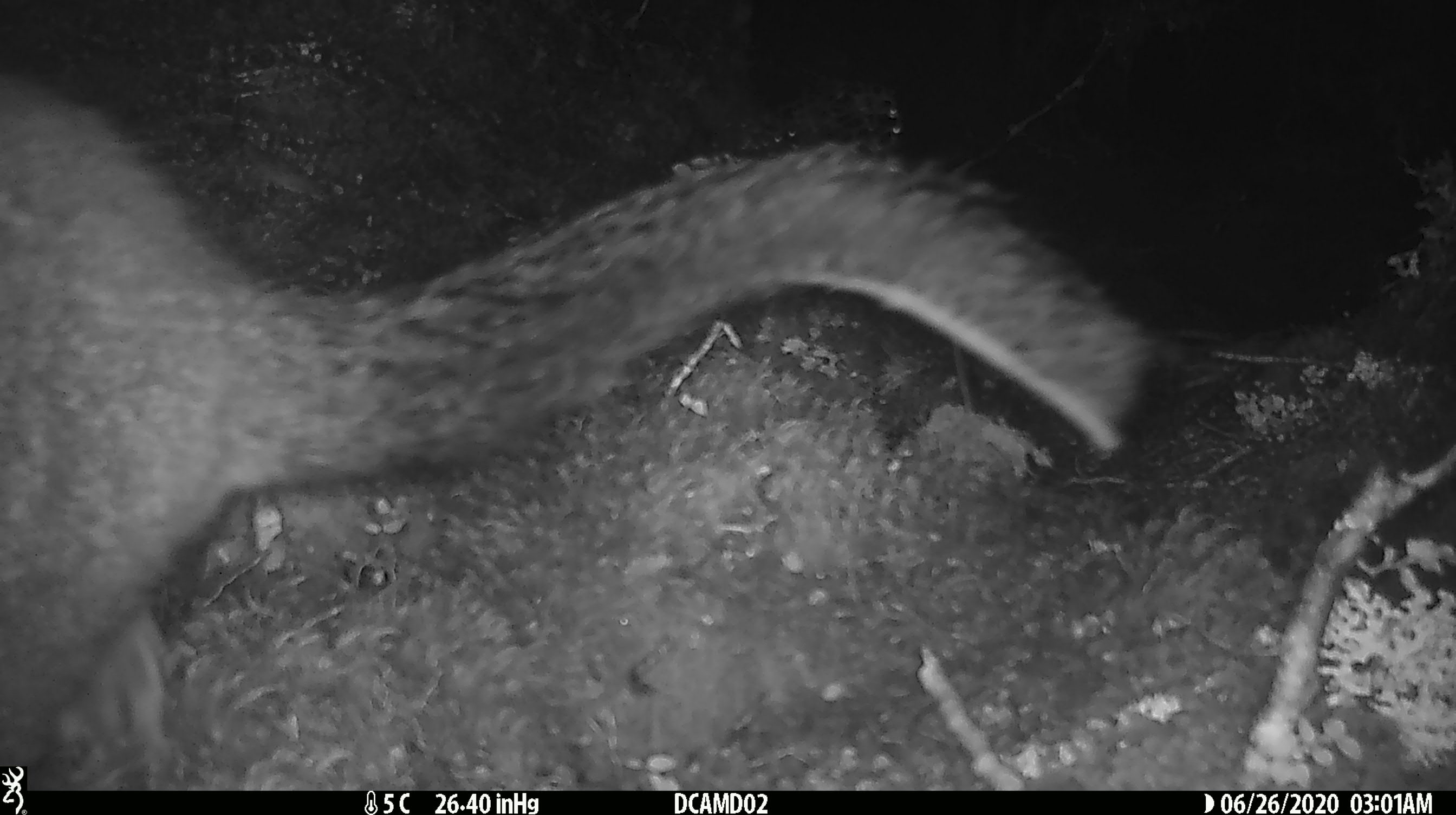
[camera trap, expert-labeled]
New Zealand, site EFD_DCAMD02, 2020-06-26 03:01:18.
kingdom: Animalia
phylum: Chordata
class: Mammalia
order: Diprotodontia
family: Phalangeridae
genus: Trichosurus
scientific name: Trichosurus vulpecula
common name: common brushtail possum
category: possum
Possum (common brushtail possum) (Trichosurus vulpecula).